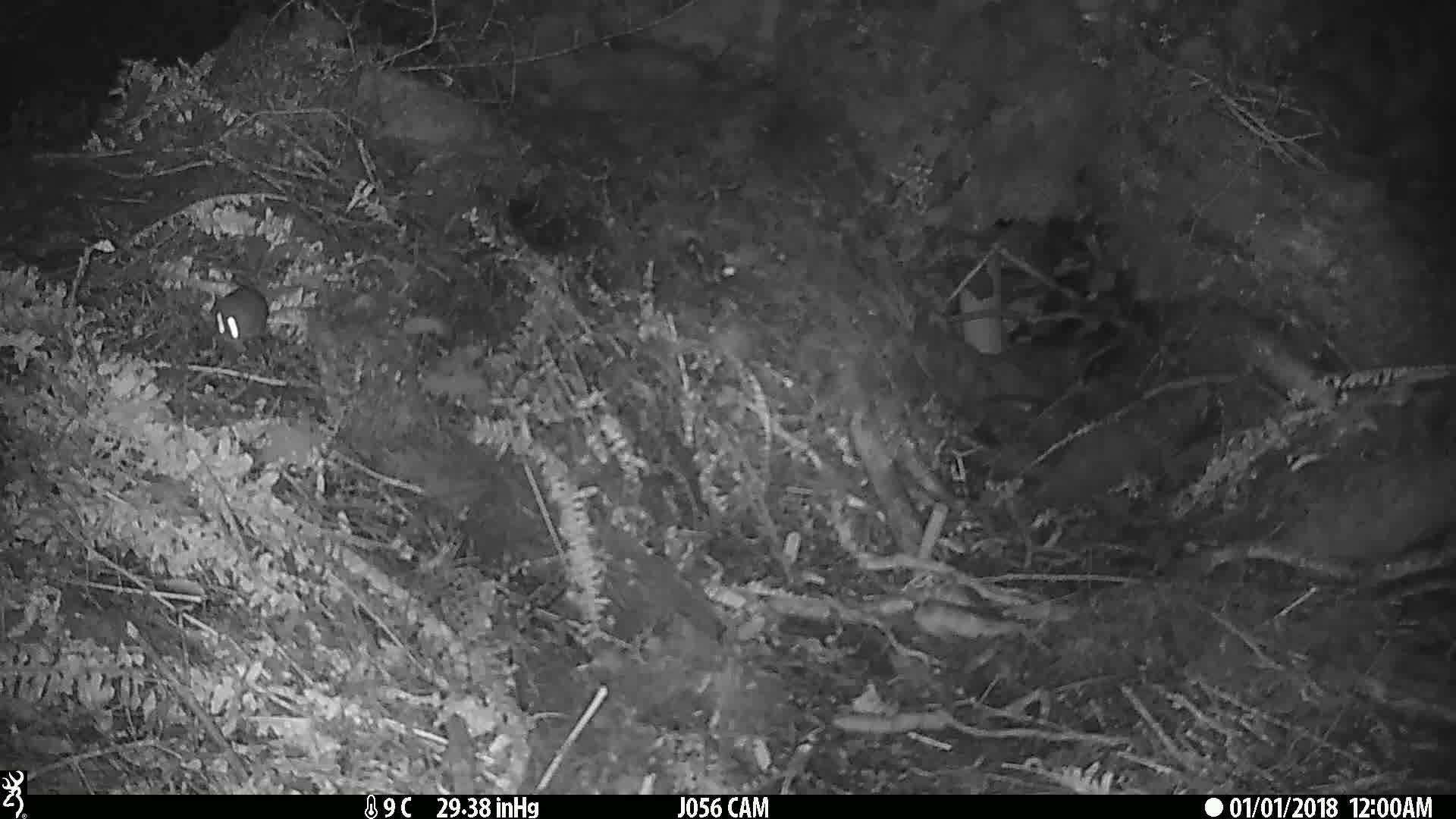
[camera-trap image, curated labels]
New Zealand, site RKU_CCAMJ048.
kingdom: Animalia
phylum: Chordata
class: Mammalia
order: Rodentia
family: Muridae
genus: Rattus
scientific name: Rattus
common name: rat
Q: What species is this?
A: Rat (Rattus).